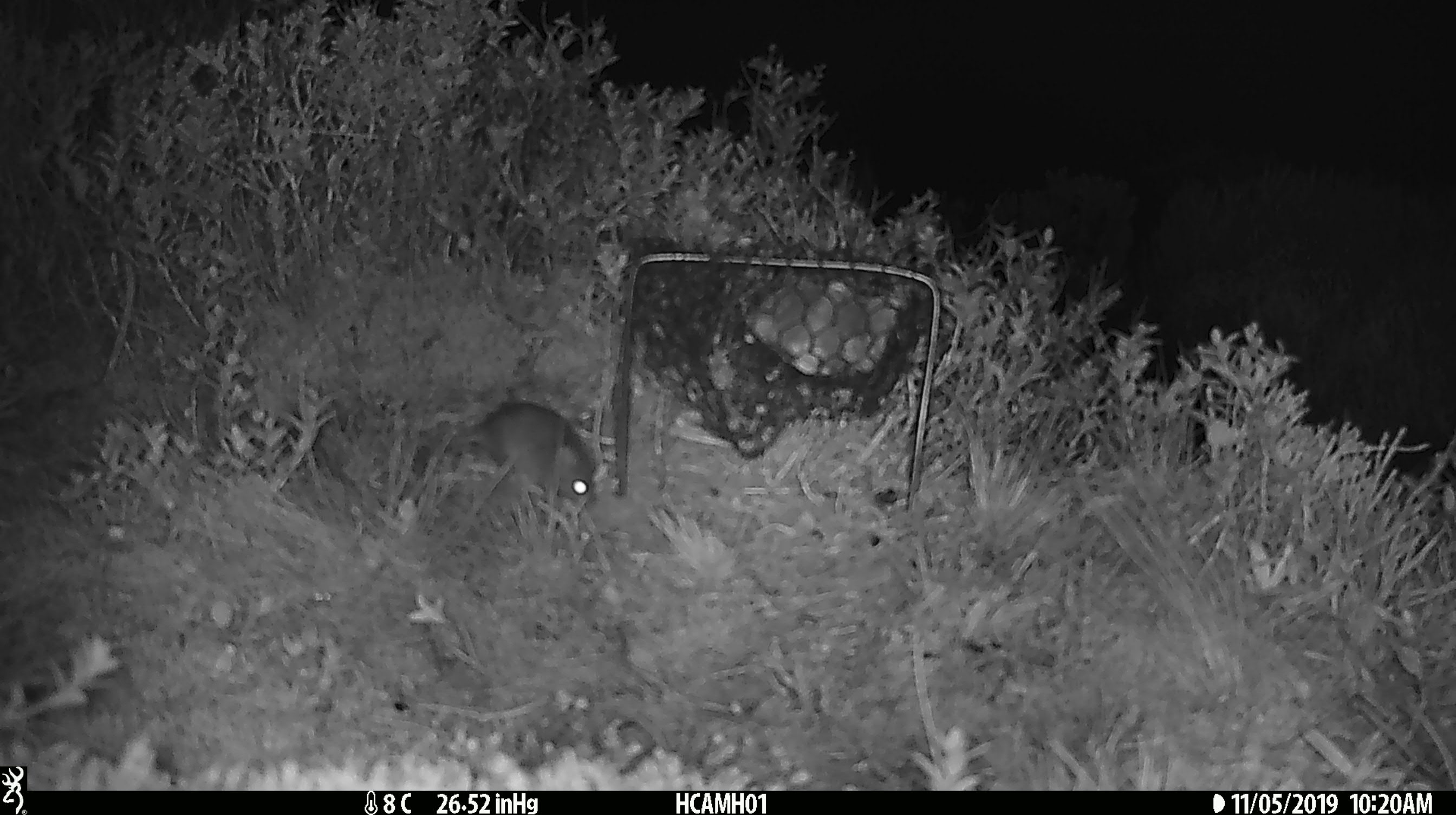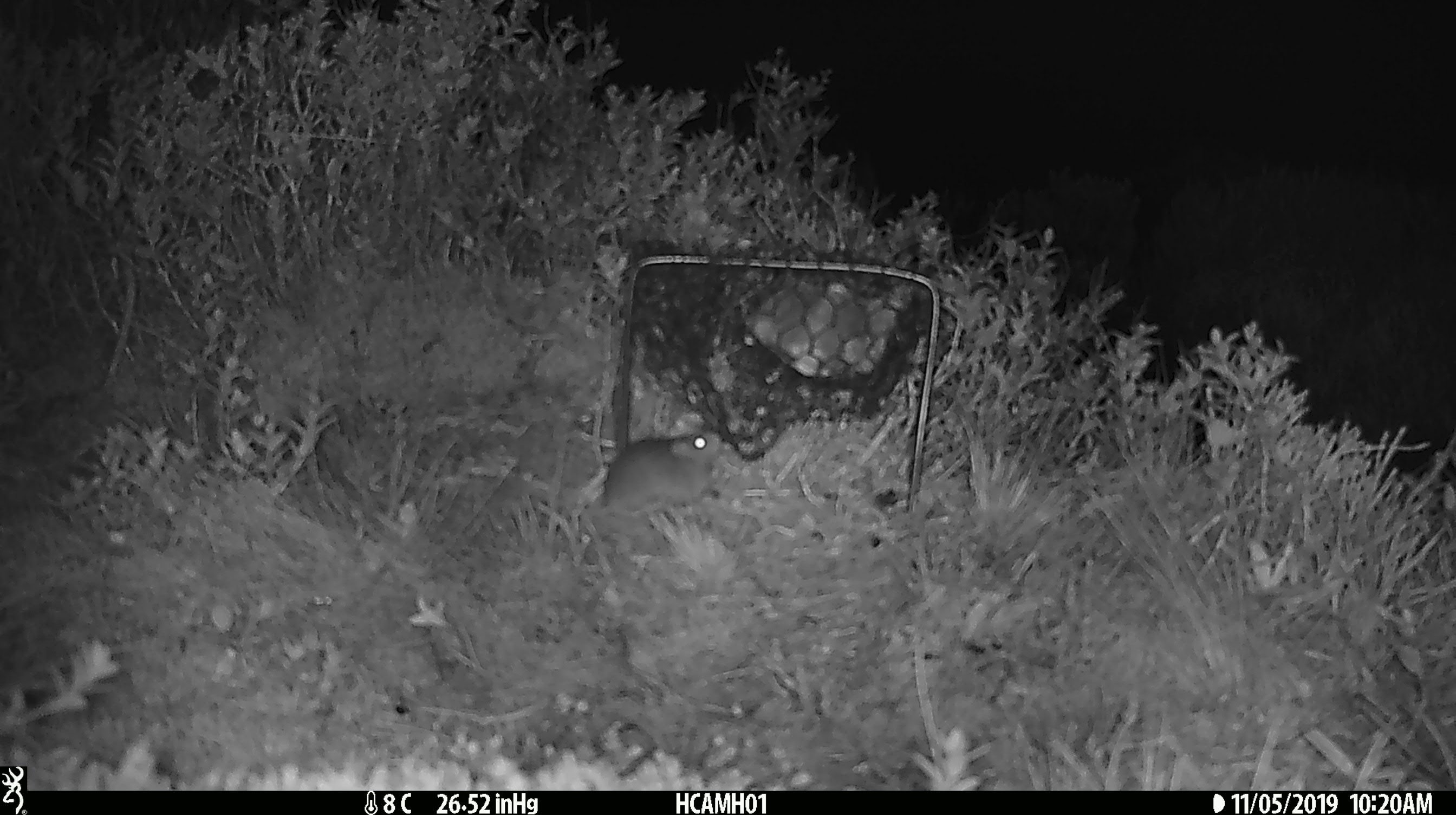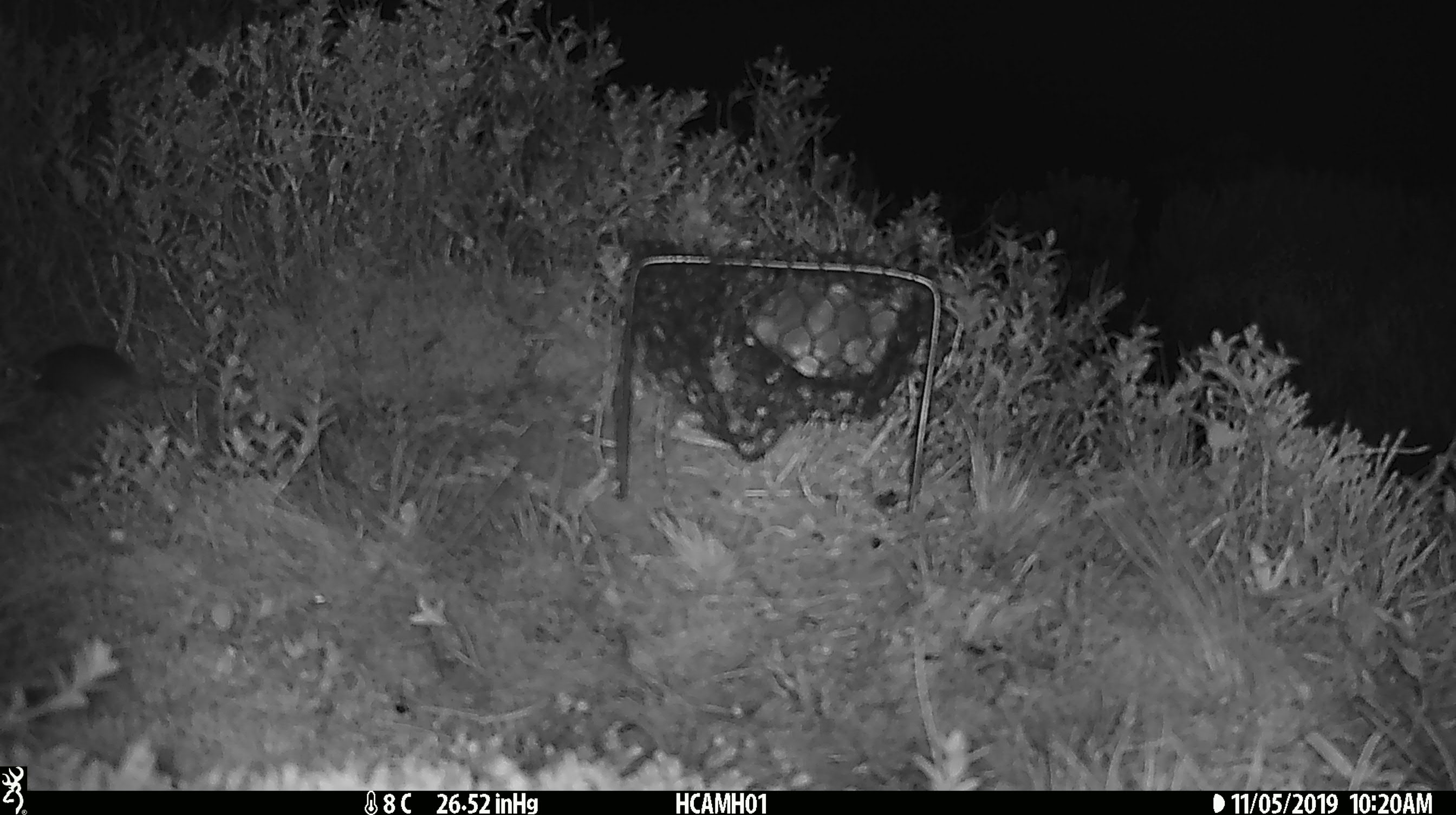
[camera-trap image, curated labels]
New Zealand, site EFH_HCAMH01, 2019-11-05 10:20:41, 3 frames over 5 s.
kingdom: Animalia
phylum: Chordata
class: Mammalia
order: Rodentia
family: Muridae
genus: Mus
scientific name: Mus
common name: mouse